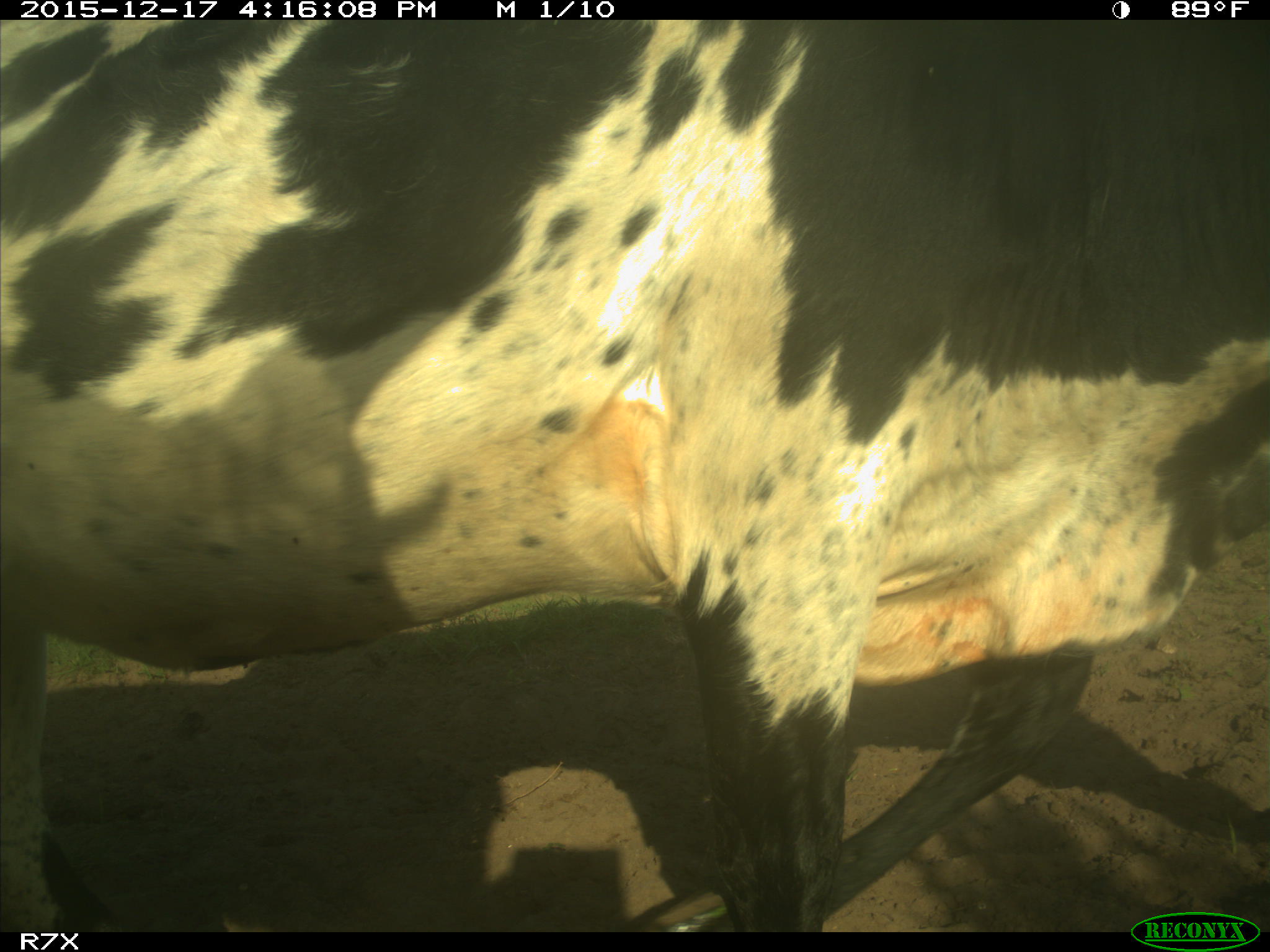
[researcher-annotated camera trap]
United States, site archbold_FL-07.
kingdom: Animalia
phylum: Chordata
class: Mammalia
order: Artiodactyla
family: Bovidae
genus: Bos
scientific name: Bos taurus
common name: domestic cow